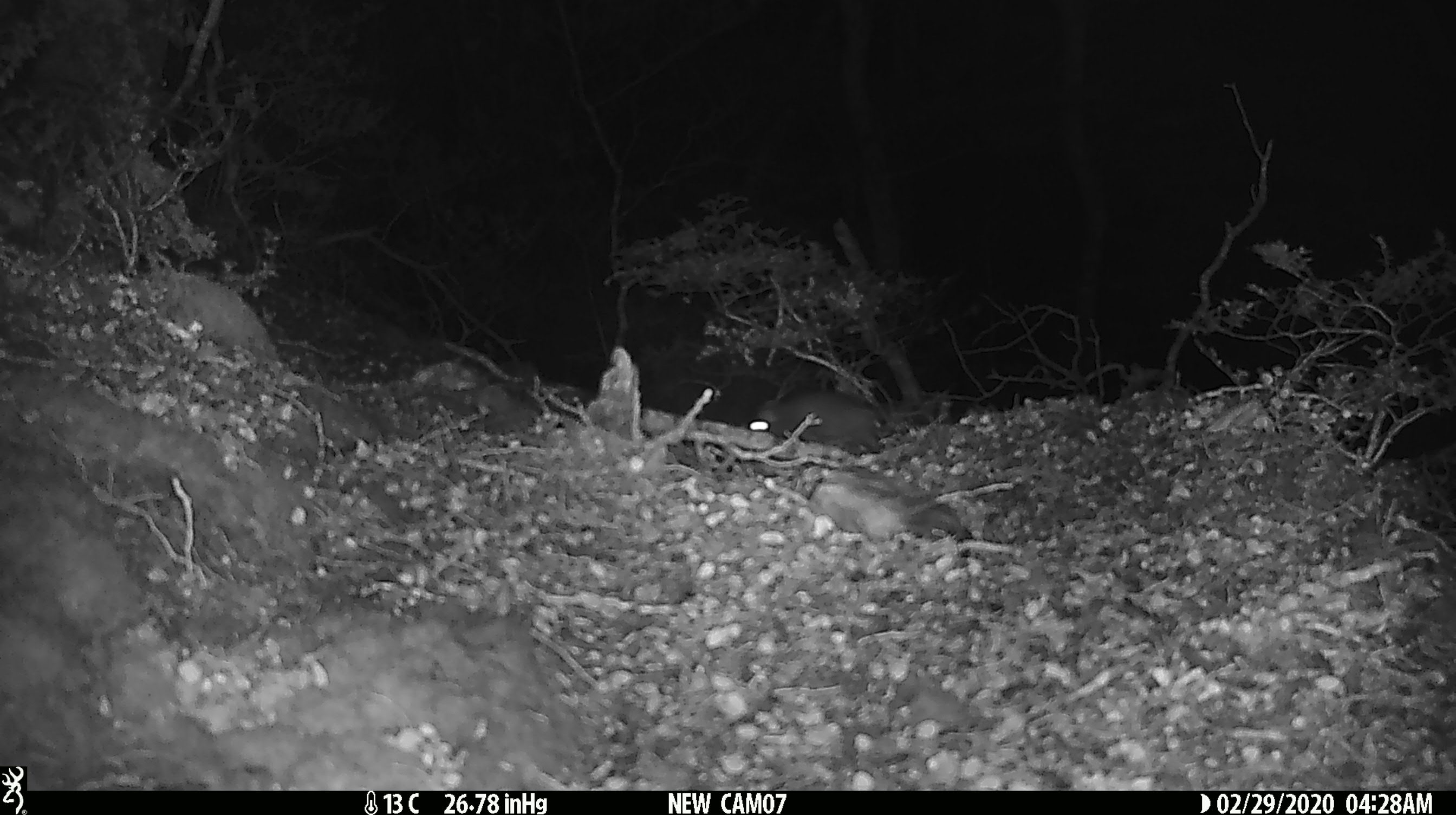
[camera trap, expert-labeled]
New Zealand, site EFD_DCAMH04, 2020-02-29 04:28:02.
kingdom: Animalia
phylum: Chordata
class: Mammalia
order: Rodentia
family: Muridae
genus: Rattus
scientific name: Rattus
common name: rat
Rat (Rattus).